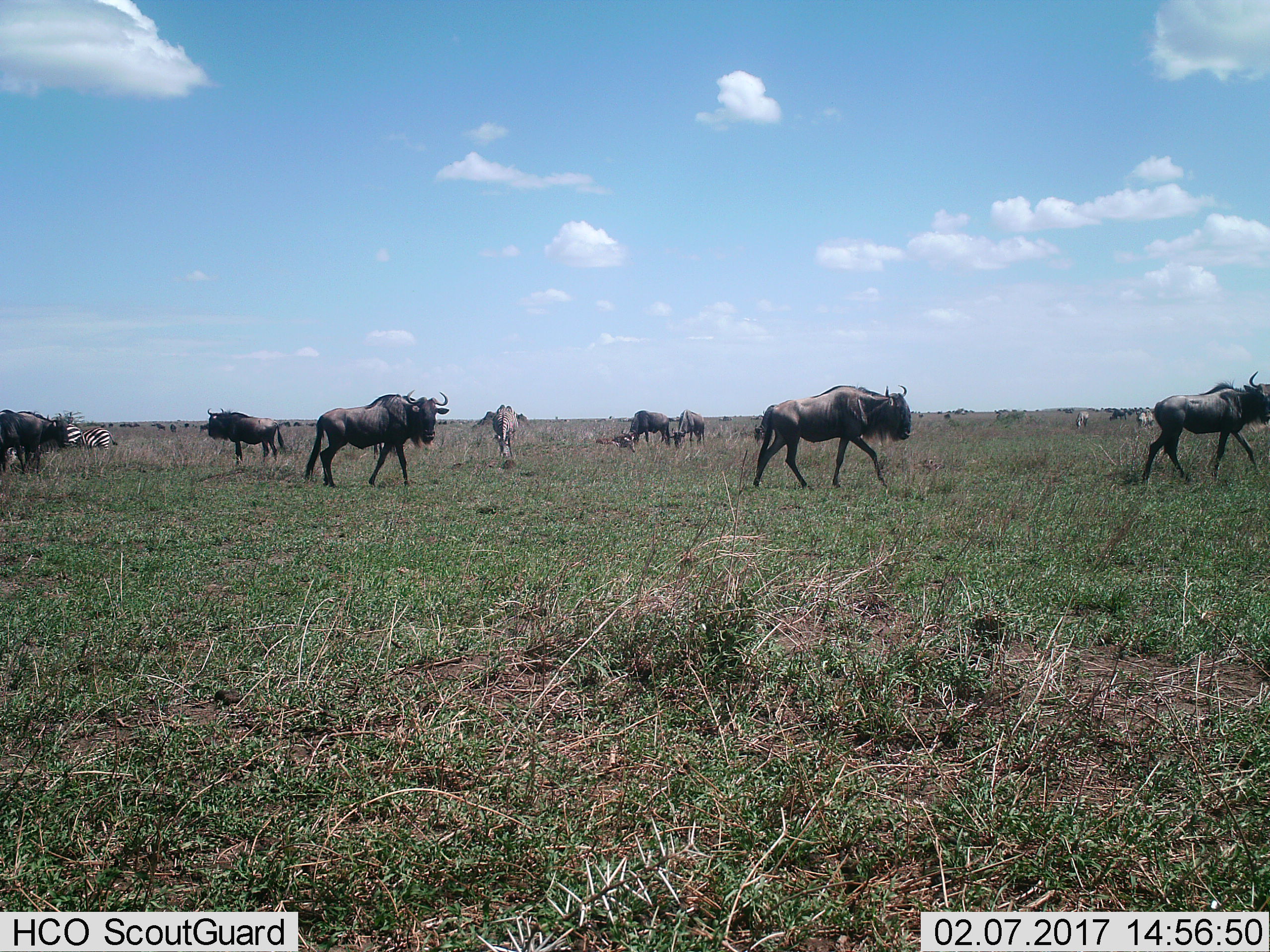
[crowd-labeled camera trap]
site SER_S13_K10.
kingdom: Animalia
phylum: Chordata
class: Mammalia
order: Artiodactyla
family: Bovidae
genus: Connochaetes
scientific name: Connochaetes taurinus taurinus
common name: blue wildebeest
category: wildebeestblue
Wildebeestblue (blue wildebeest) (Connochaetes taurinus taurinus), count 8. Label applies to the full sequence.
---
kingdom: Animalia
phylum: Chordata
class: Mammalia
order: Perissodactyla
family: Equidae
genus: Equus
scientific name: Equus quagga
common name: plains zebra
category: zebraplains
Zebraplains (plains zebra) (Equus quagga), count 5. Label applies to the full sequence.